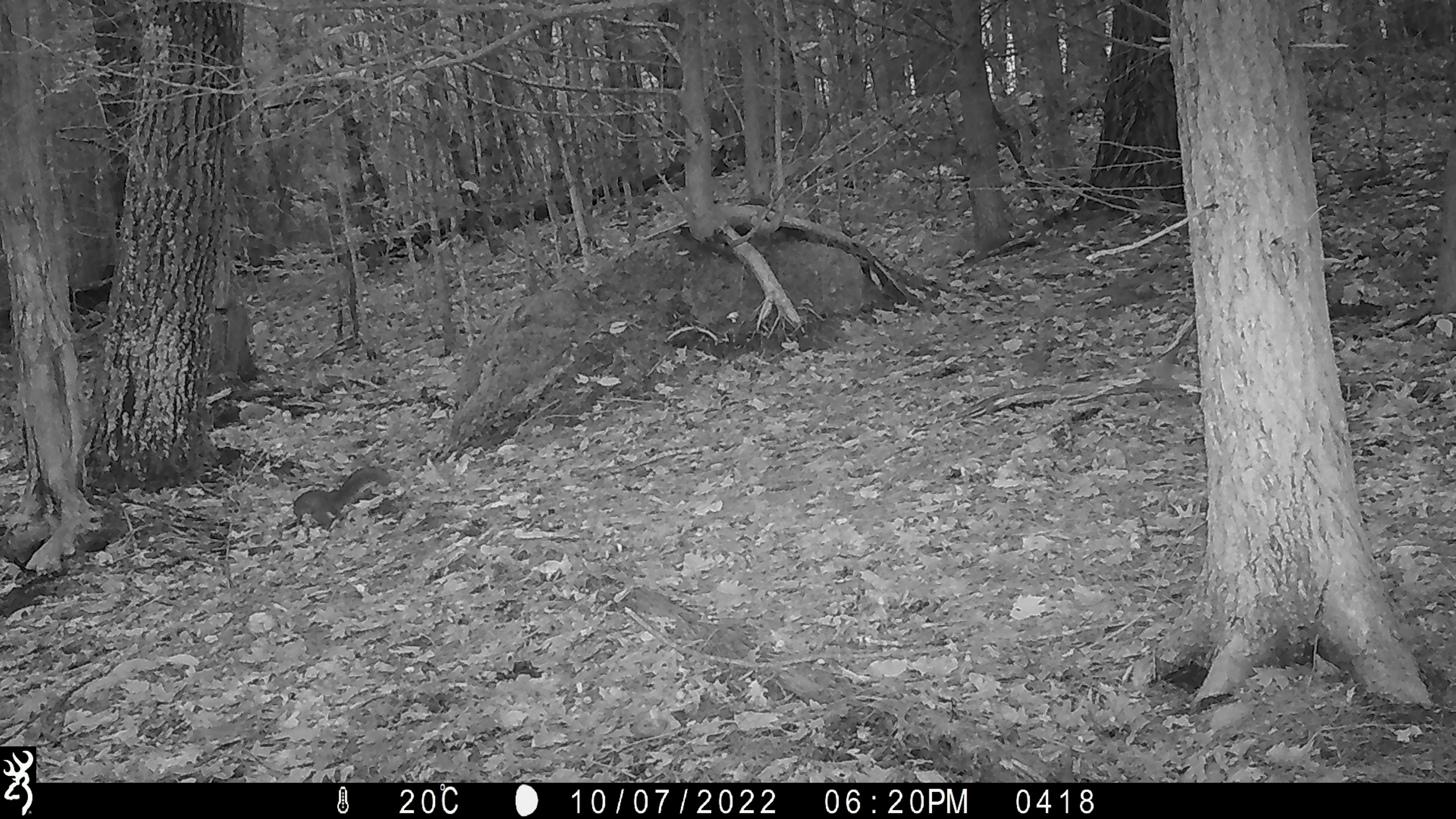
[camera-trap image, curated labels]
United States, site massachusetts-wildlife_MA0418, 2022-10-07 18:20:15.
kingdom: Animalia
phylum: Chordata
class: Mammalia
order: Rodentia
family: Sciuridae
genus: Sciurus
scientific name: Sciurus carolinensis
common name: gray squirrel